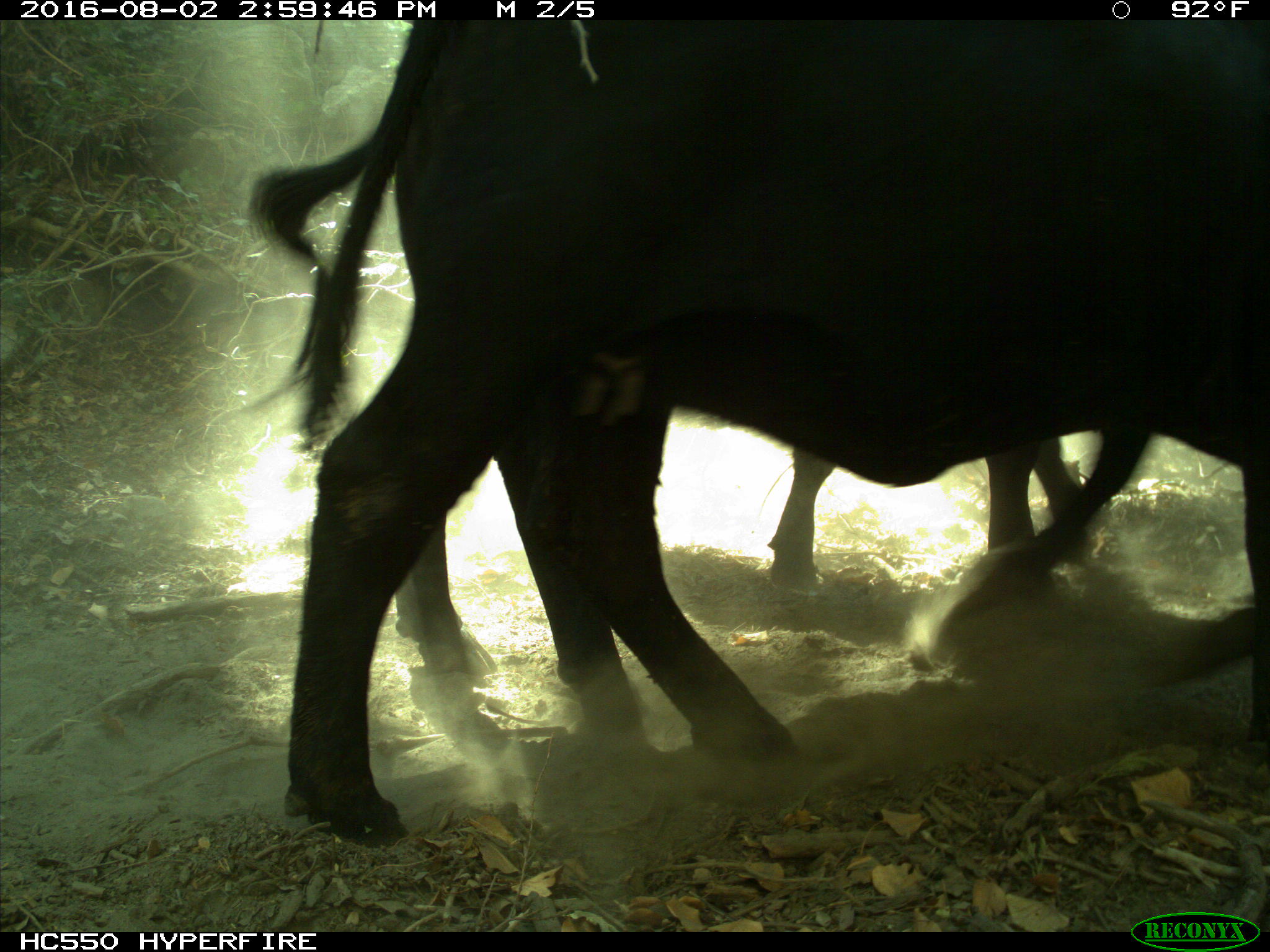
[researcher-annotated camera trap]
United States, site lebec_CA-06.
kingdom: Animalia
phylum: Chordata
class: Mammalia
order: Artiodactyla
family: Bovidae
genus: Bos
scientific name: Bos taurus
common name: domestic cow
Bos taurus (domestic cow).